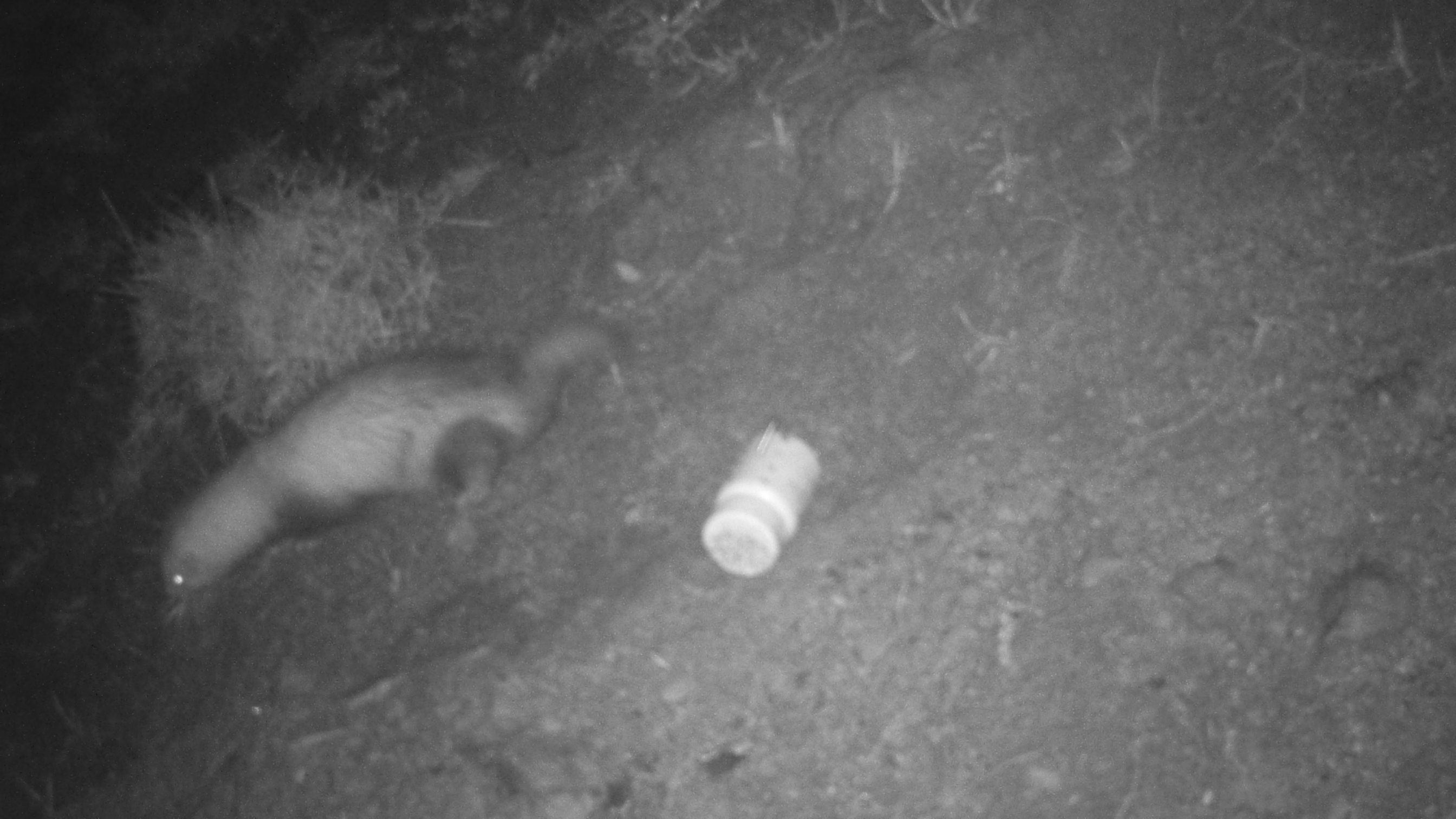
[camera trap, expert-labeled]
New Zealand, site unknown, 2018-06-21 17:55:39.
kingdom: Animalia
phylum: Chordata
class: Mammalia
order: Carnivora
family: Mustelidae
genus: Mustela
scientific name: Mustela furo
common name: ferret